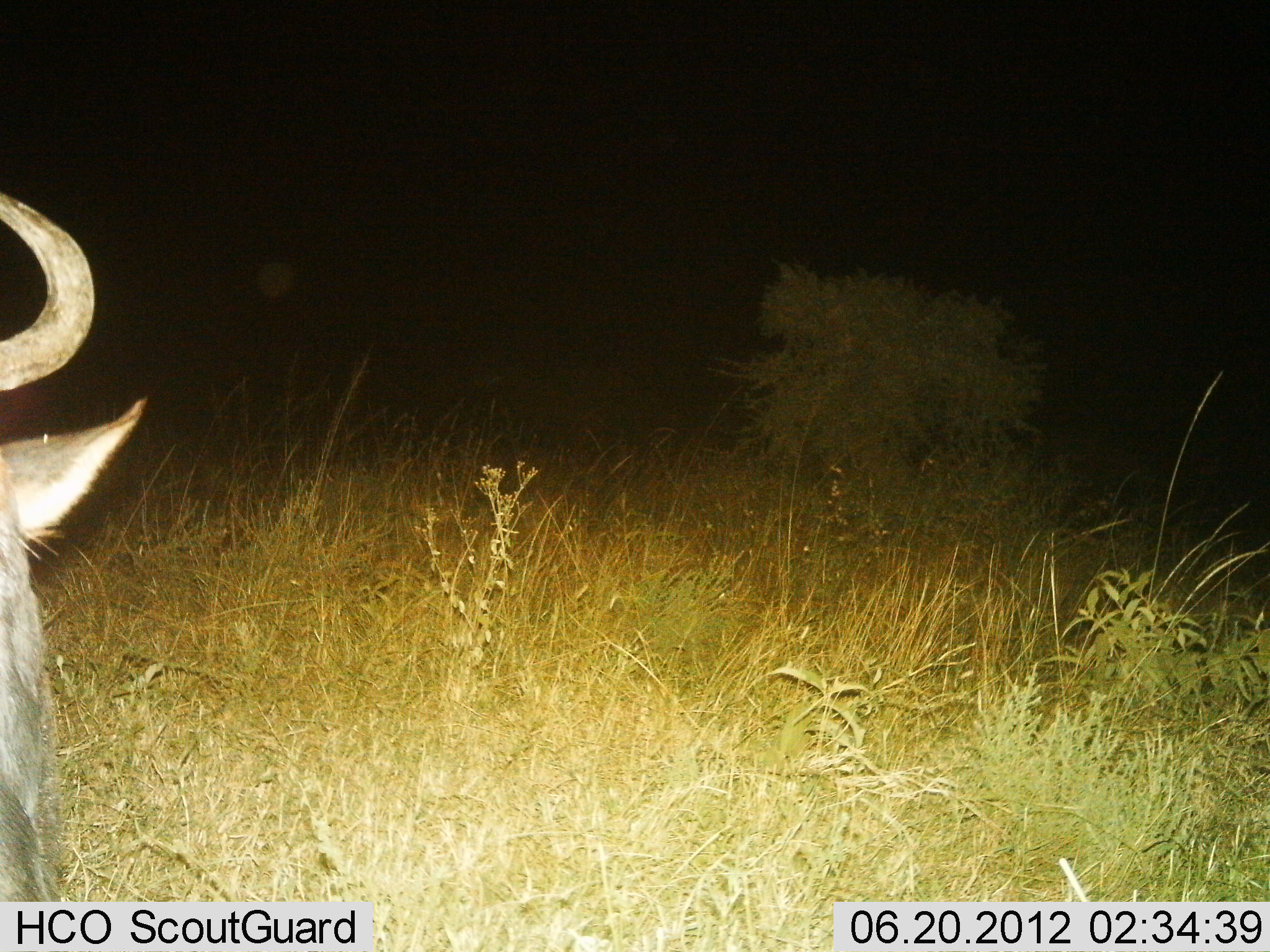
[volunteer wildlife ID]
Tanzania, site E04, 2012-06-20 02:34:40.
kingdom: Animalia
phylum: Chordata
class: Mammalia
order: Artiodactyla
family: Bovidae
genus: Connochaetes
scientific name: Connochaetes taurinus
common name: blue wildebeest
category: wildebeest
Wildebeest (blue wildebeest) (Connochaetes taurinus), count 1. Behavior (volunteer vote fractions): standing 90%, resting 10%, moving 0%, interacting 0%. Young present (vote fraction): 0%. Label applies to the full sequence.